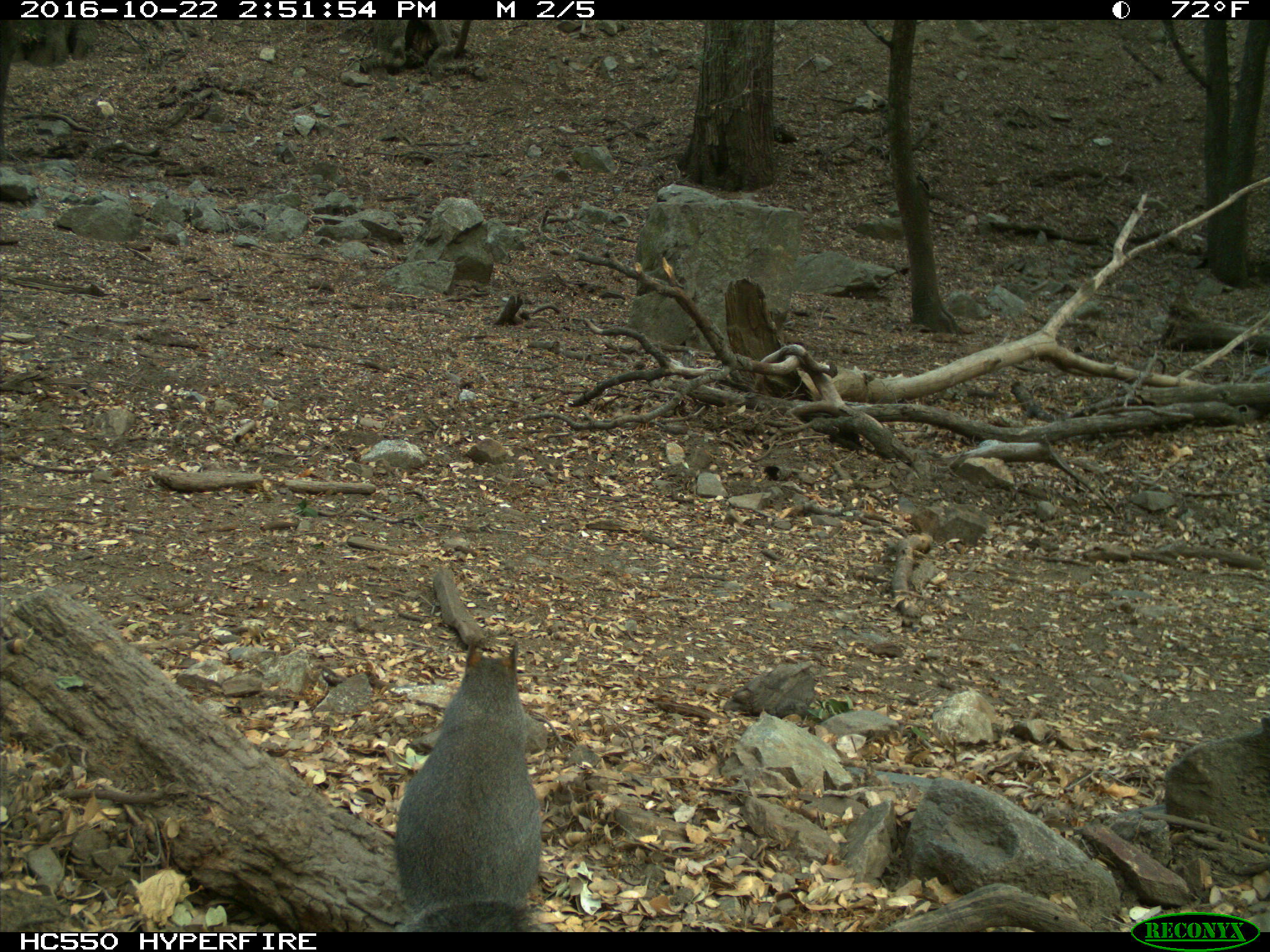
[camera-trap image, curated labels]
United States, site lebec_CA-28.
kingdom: Animalia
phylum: Chordata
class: Mammalia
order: Rodentia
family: Sciuridae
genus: Sciurus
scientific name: Sciurus carolinensis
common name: eastern gray squirrel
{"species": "Sciurus carolinensis (eastern gray squirrel)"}